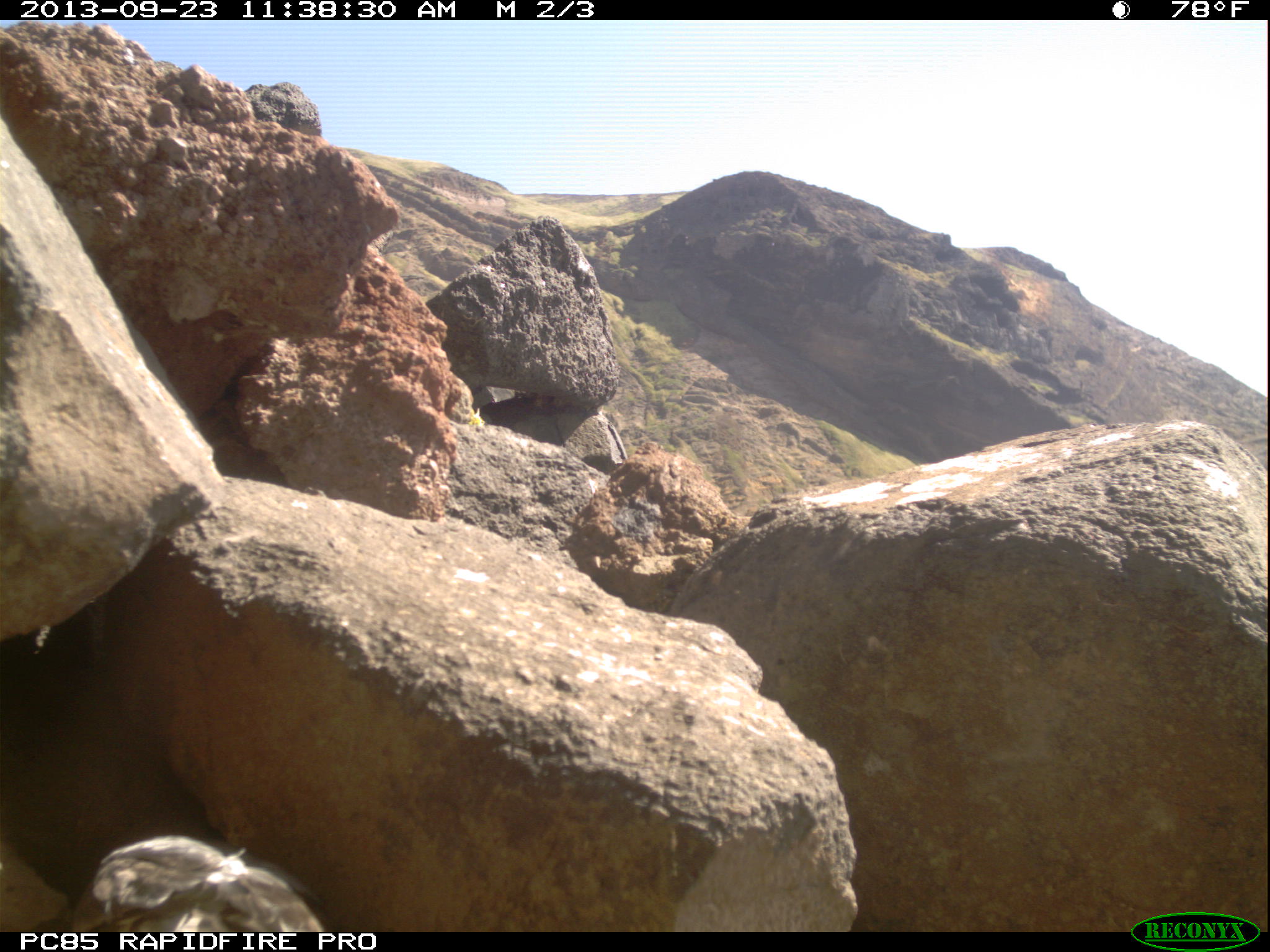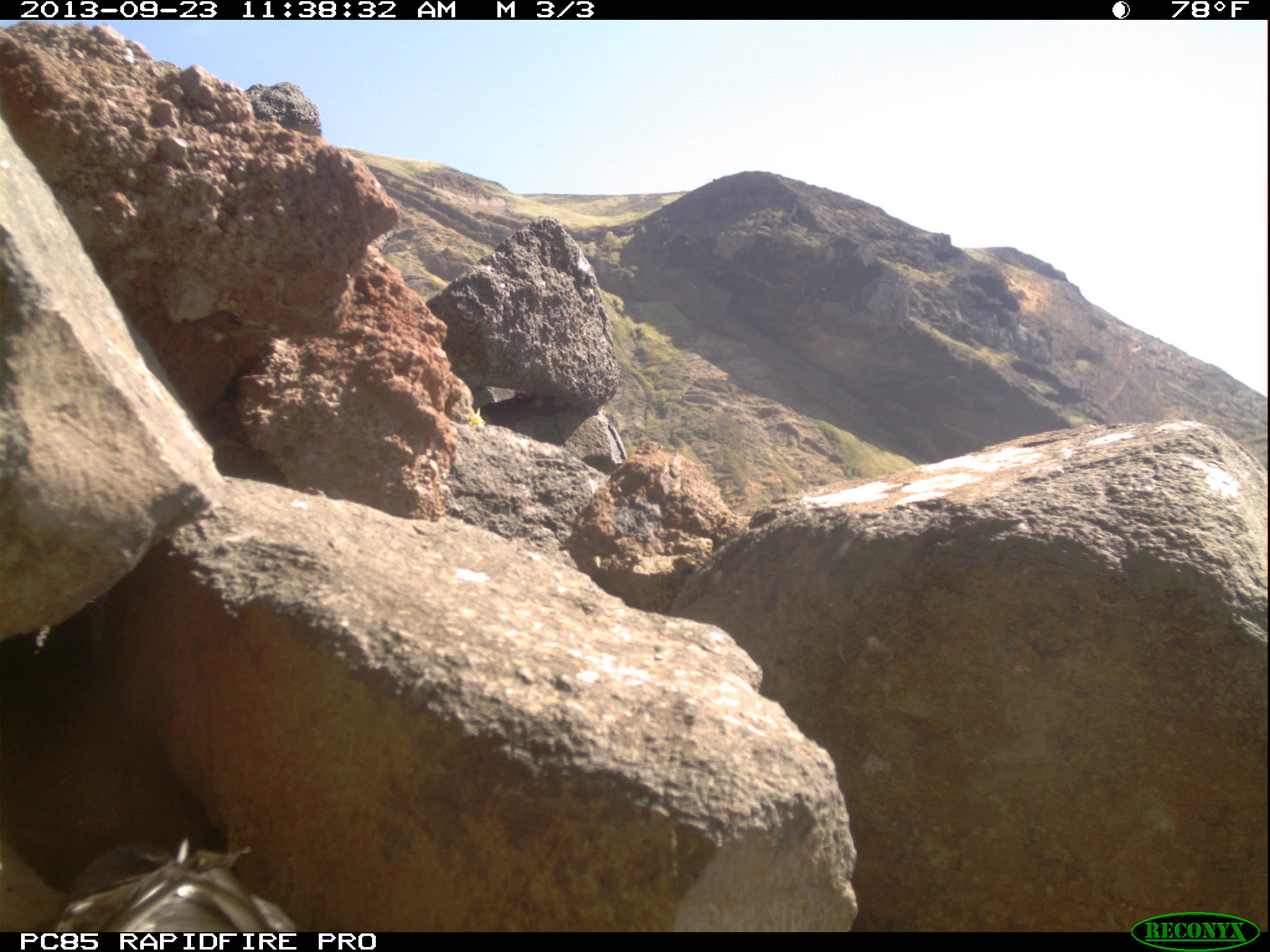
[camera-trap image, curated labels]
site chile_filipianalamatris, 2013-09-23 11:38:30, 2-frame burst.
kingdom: Animalia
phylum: Chordata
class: Aves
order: Procellariiformes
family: Procellariidae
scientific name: Procellariidae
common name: petrel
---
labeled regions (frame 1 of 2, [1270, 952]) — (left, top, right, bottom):
petrel: (25, 833, 332, 934)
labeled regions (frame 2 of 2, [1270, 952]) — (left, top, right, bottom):
petrel: (6, 832, 305, 936)